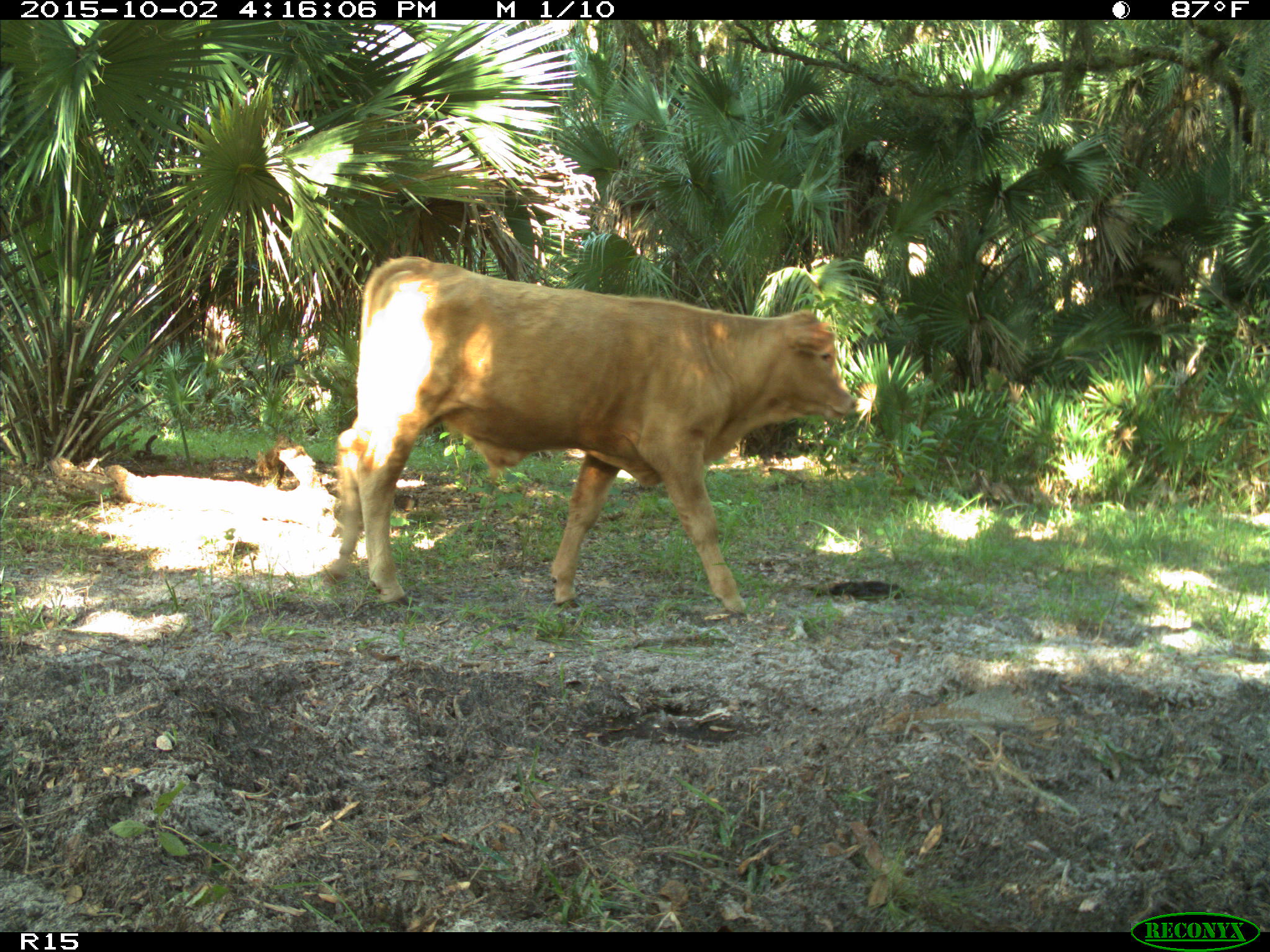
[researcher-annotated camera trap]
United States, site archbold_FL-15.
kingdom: Animalia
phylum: Chordata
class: Mammalia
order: Artiodactyla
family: Bovidae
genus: Bos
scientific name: Bos taurus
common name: domestic cow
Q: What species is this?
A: Bos taurus (domestic cow).